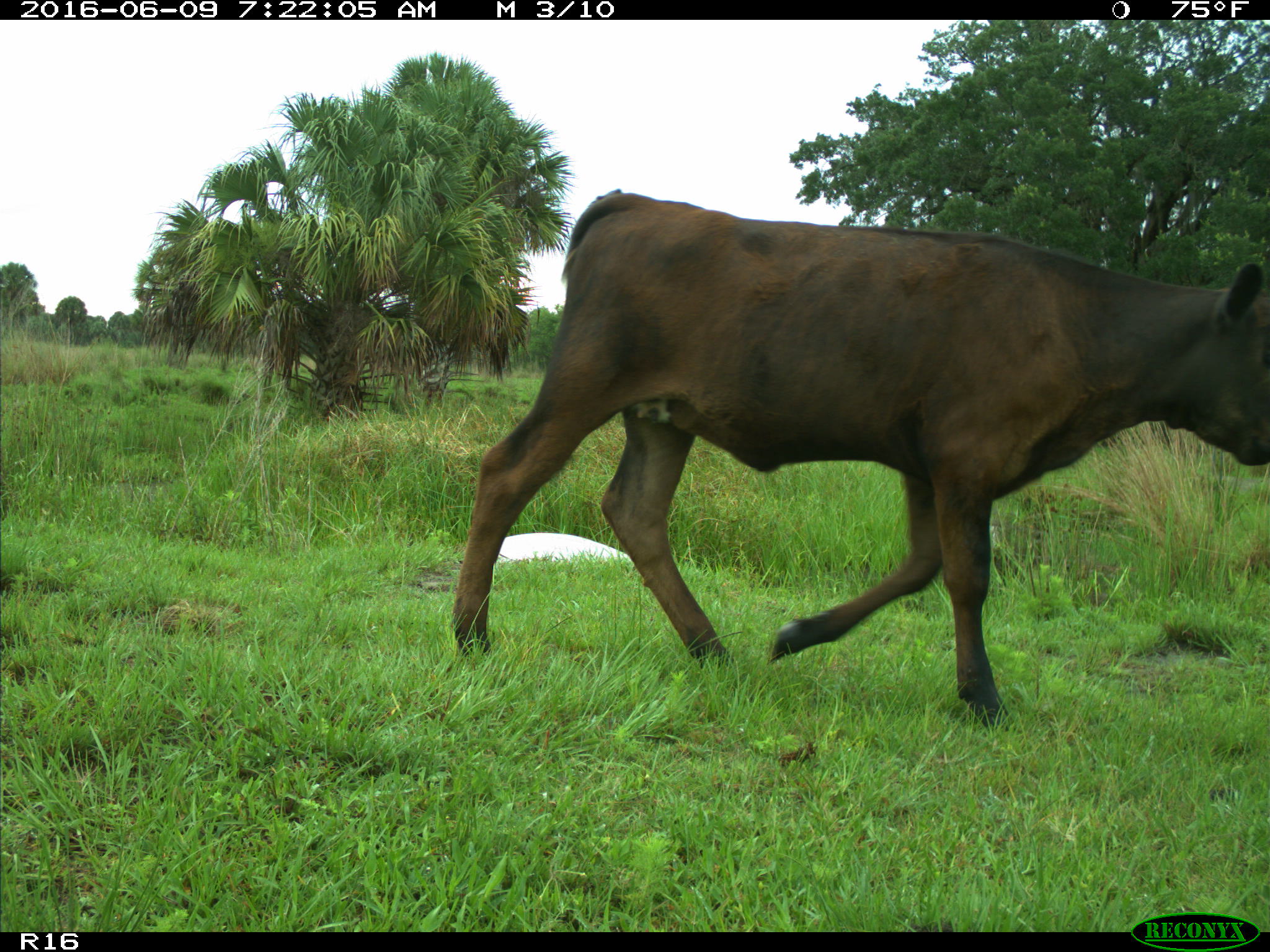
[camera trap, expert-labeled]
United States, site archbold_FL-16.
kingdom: Animalia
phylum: Chordata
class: Mammalia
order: Artiodactyla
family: Bovidae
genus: Bos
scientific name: Bos taurus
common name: domestic cow